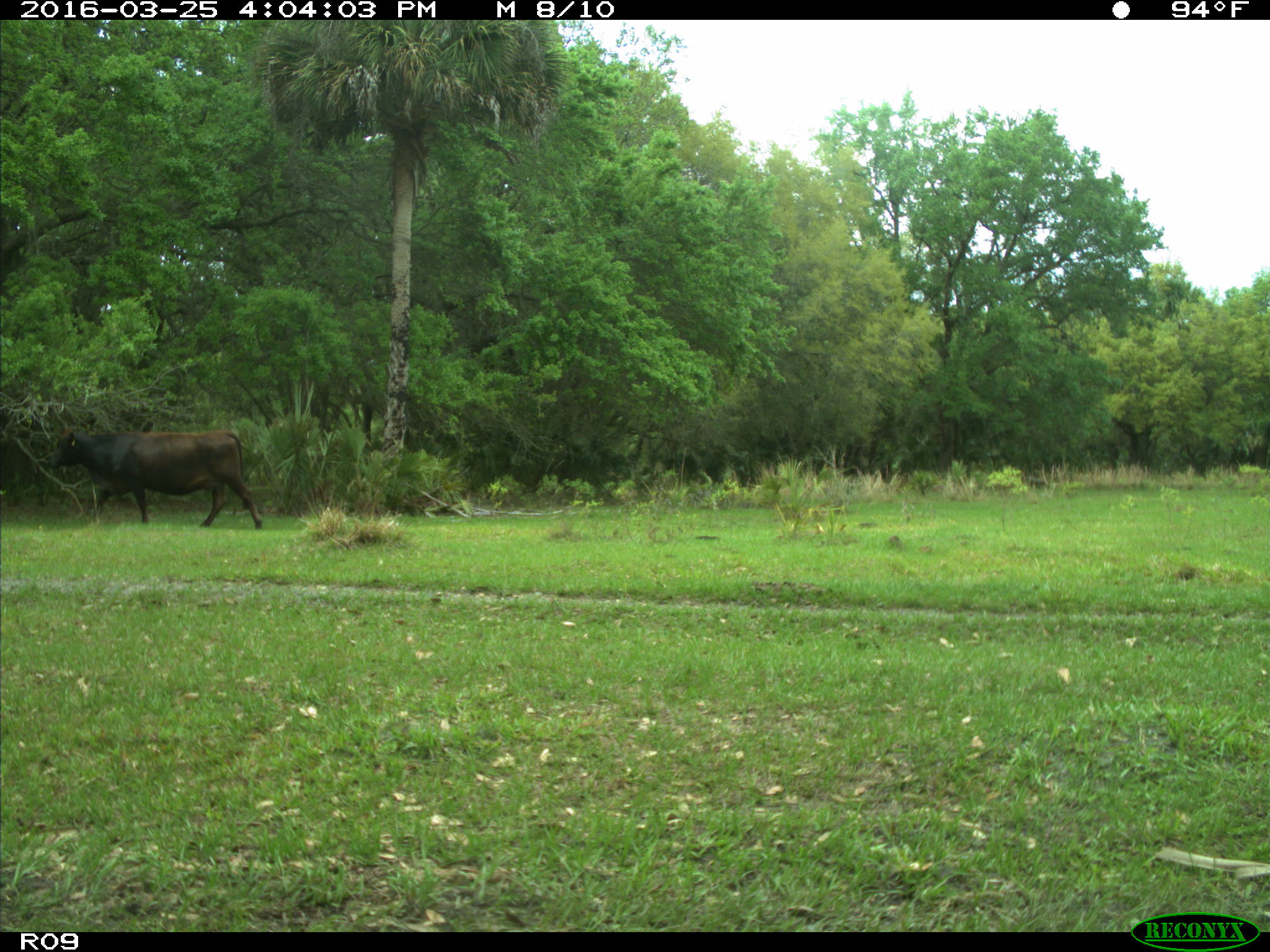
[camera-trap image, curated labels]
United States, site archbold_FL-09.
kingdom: Animalia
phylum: Chordata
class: Mammalia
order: Artiodactyla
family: Bovidae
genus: Bos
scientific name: Bos taurus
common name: domestic cow